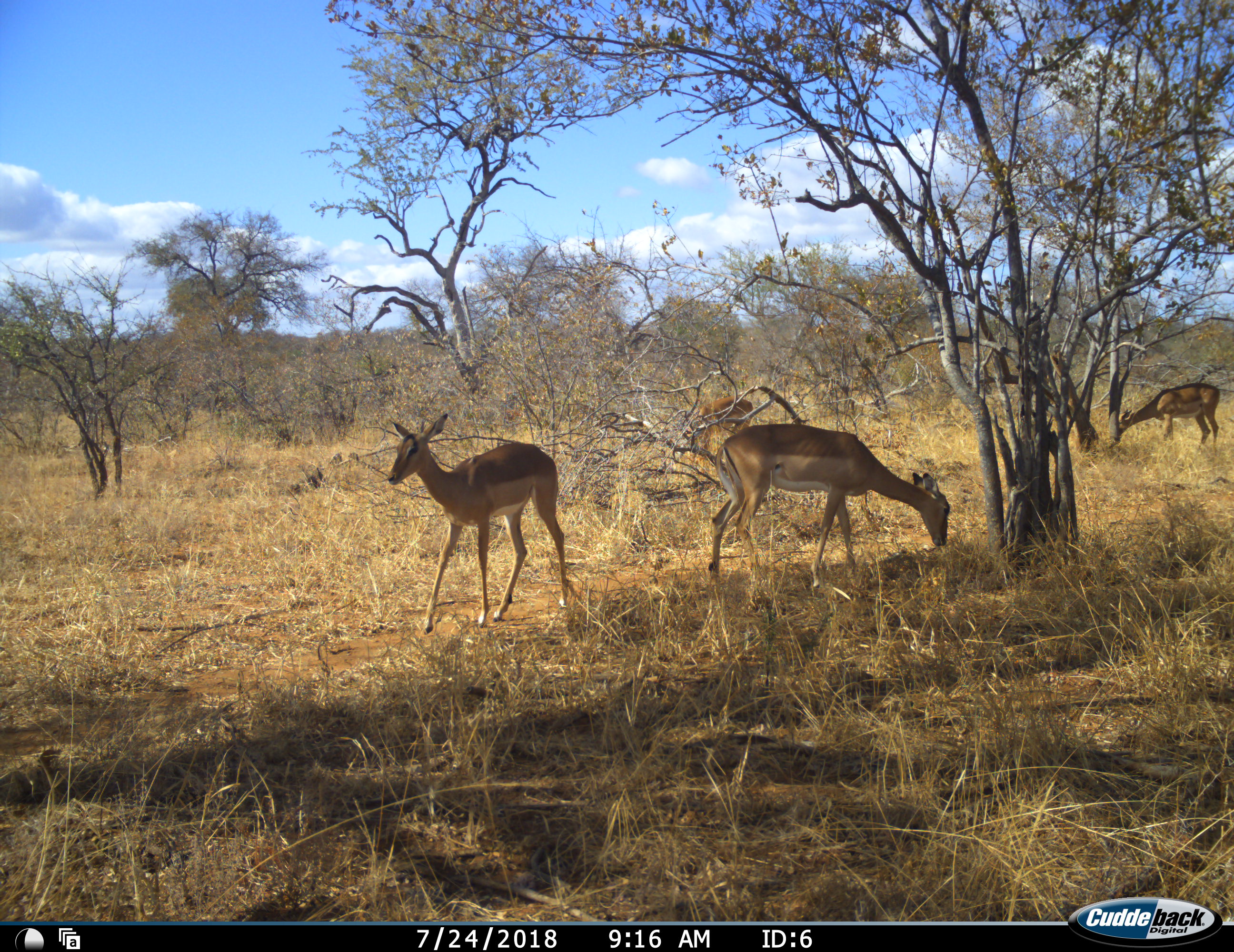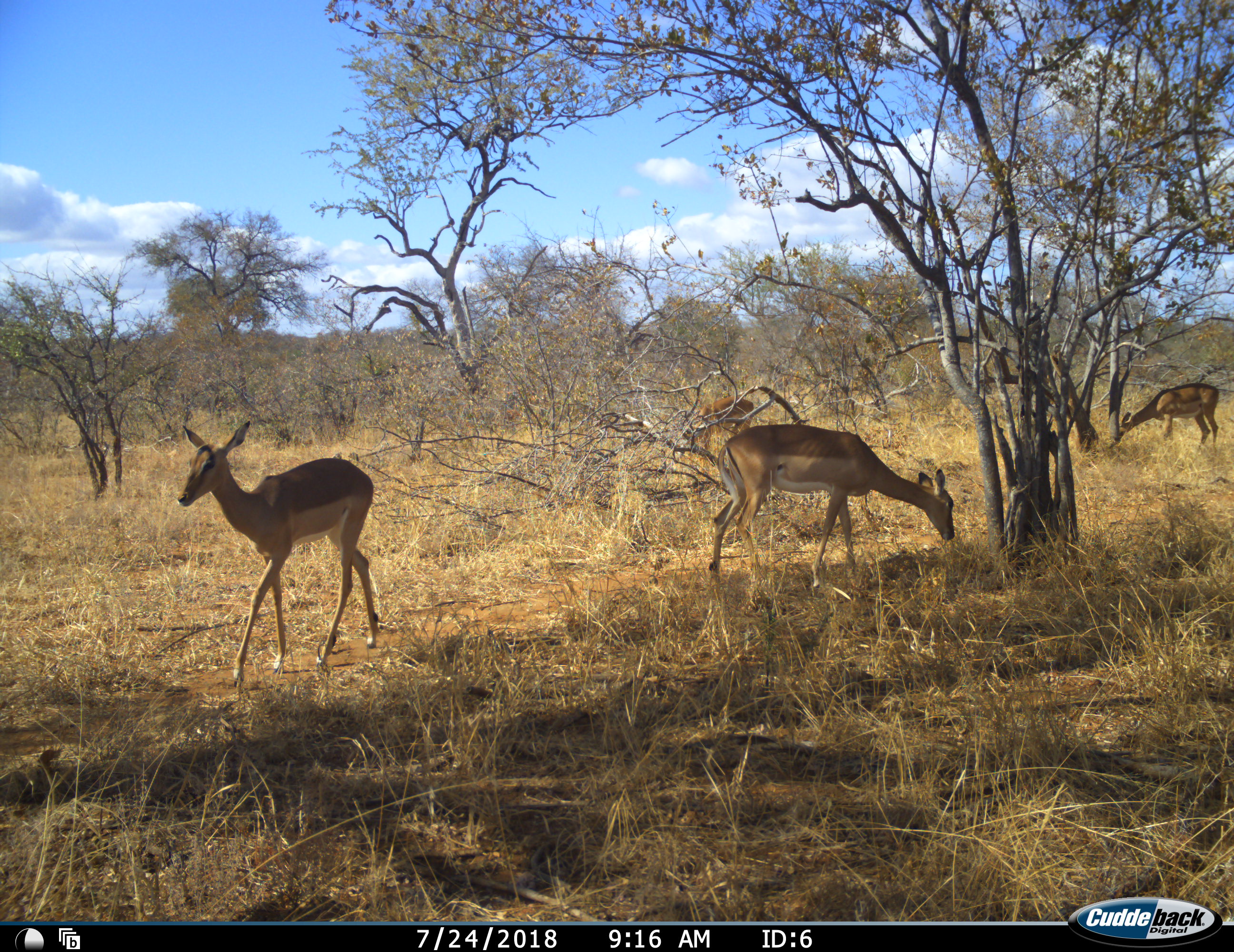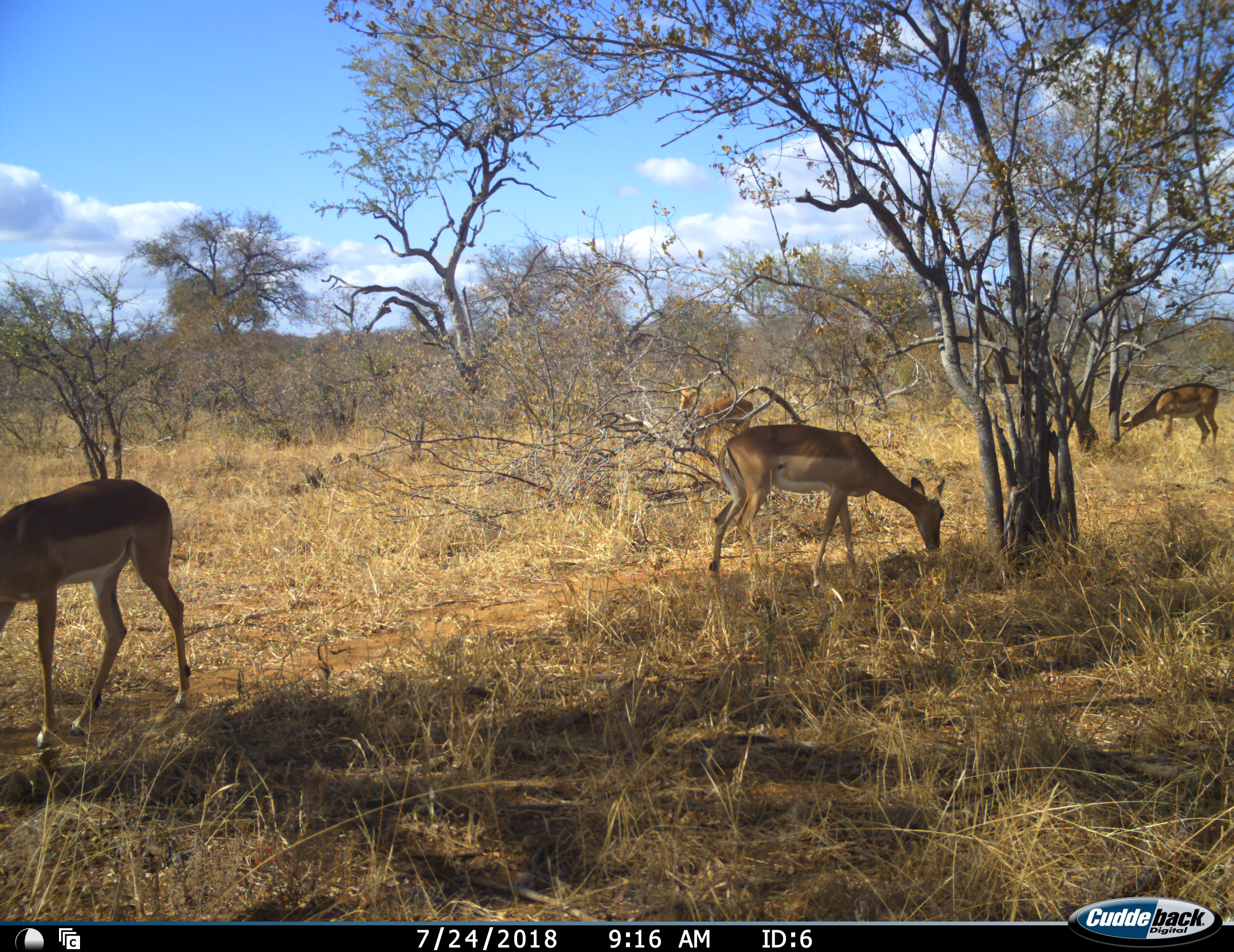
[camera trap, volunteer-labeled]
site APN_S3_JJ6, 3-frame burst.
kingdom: Animalia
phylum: Chordata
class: Mammalia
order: Artiodactyla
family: Bovidae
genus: Aepyceros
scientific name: Aepyceros melampus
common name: impala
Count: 4.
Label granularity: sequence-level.